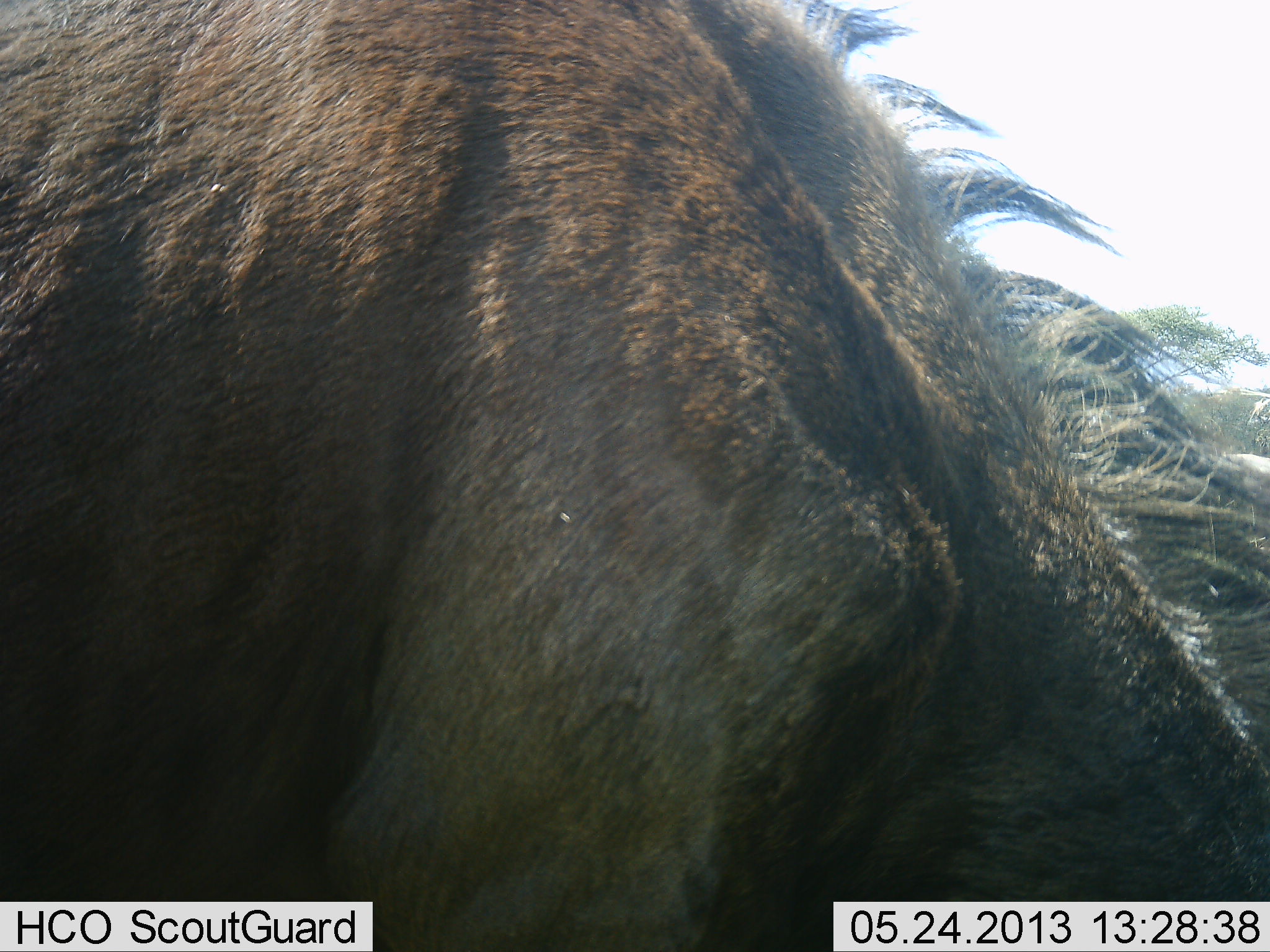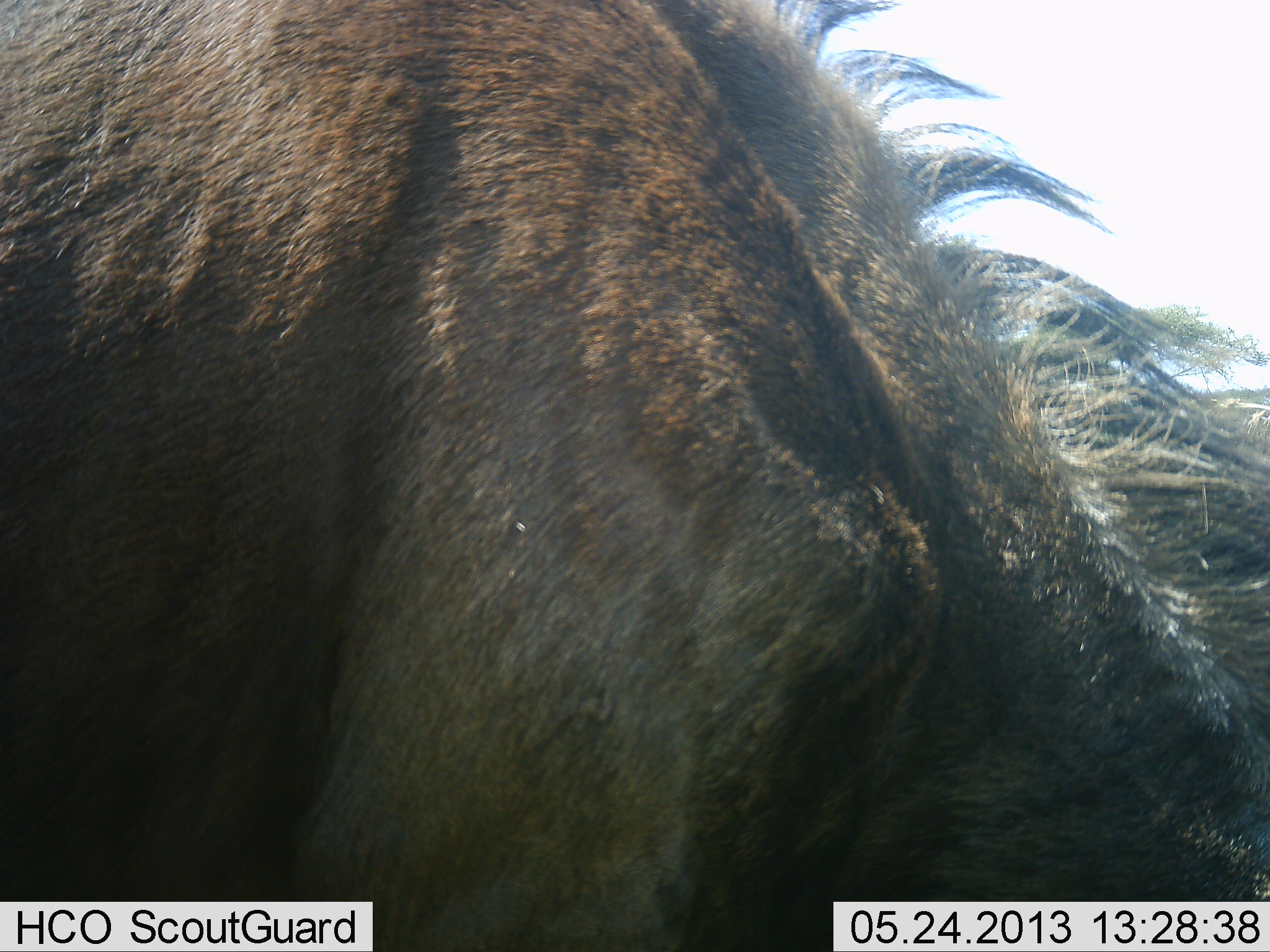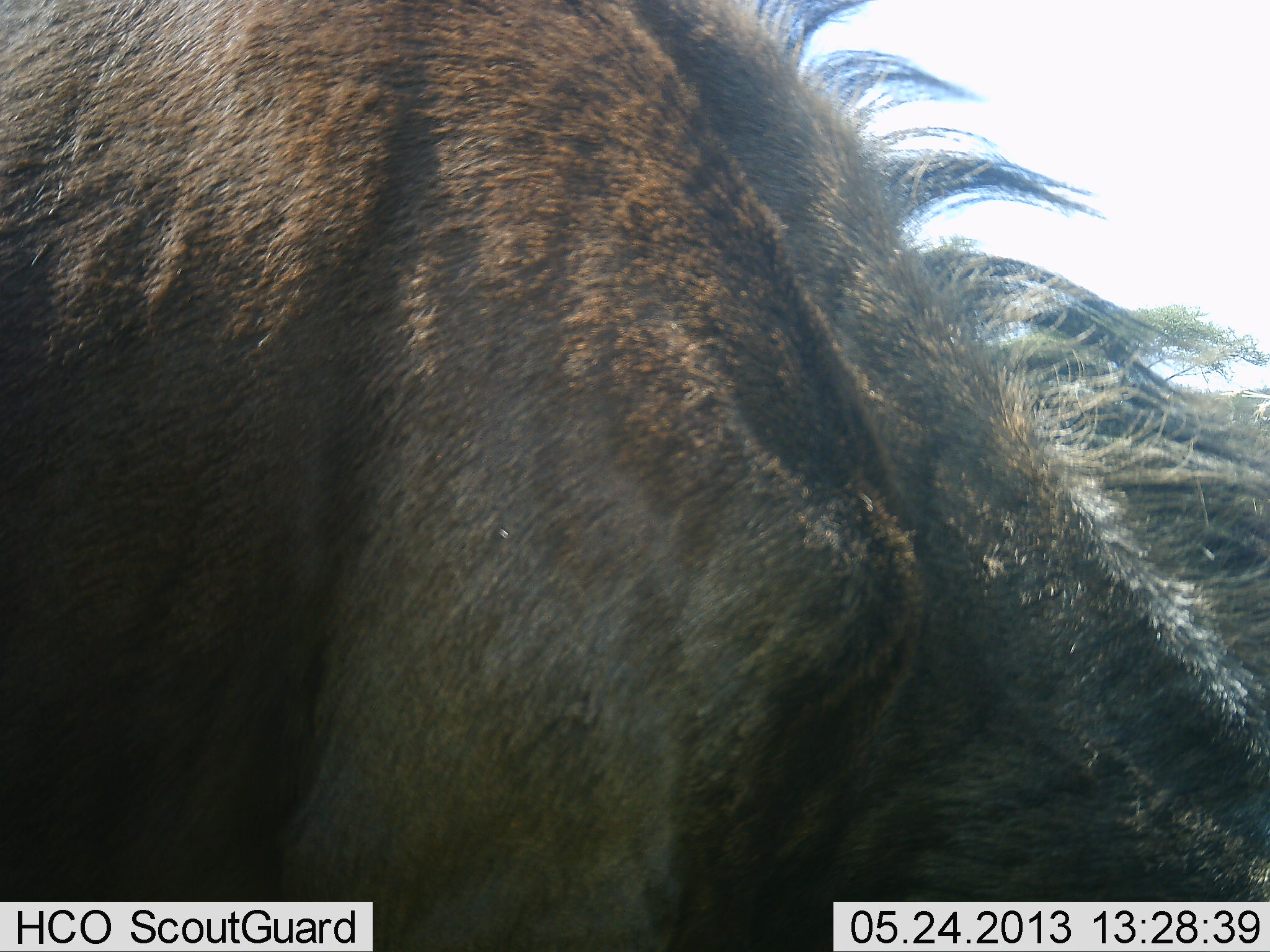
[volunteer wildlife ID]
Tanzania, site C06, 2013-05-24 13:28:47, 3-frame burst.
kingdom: Animalia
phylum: Chordata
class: Mammalia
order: Artiodactyla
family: Bovidae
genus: Connochaetes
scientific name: Connochaetes taurinus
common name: blue wildebeest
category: wildebeest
Wildebeest (blue wildebeest) (Connochaetes taurinus), count 1. Behavior (volunteer vote fractions): standing 60%, resting 0%, moving 0%, interacting 0%. Young present (vote fraction): 0%. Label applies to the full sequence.